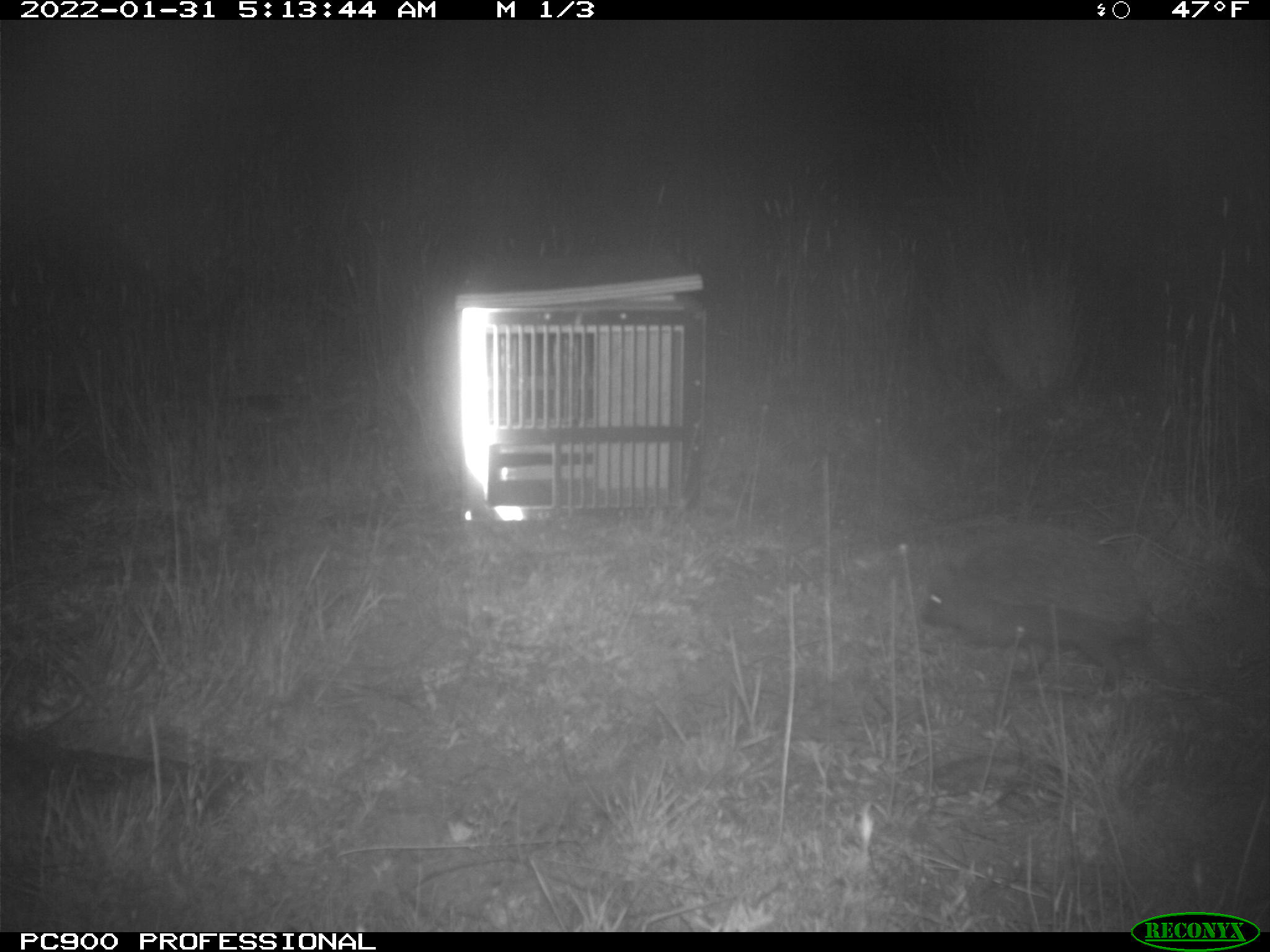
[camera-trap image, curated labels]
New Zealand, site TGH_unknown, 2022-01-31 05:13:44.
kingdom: Animalia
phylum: Chordata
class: Mammalia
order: Eulipotyphla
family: Erinaceidae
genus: Erinaceus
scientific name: Erinaceus europaeus europaeus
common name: european hedgehog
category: hedgehog